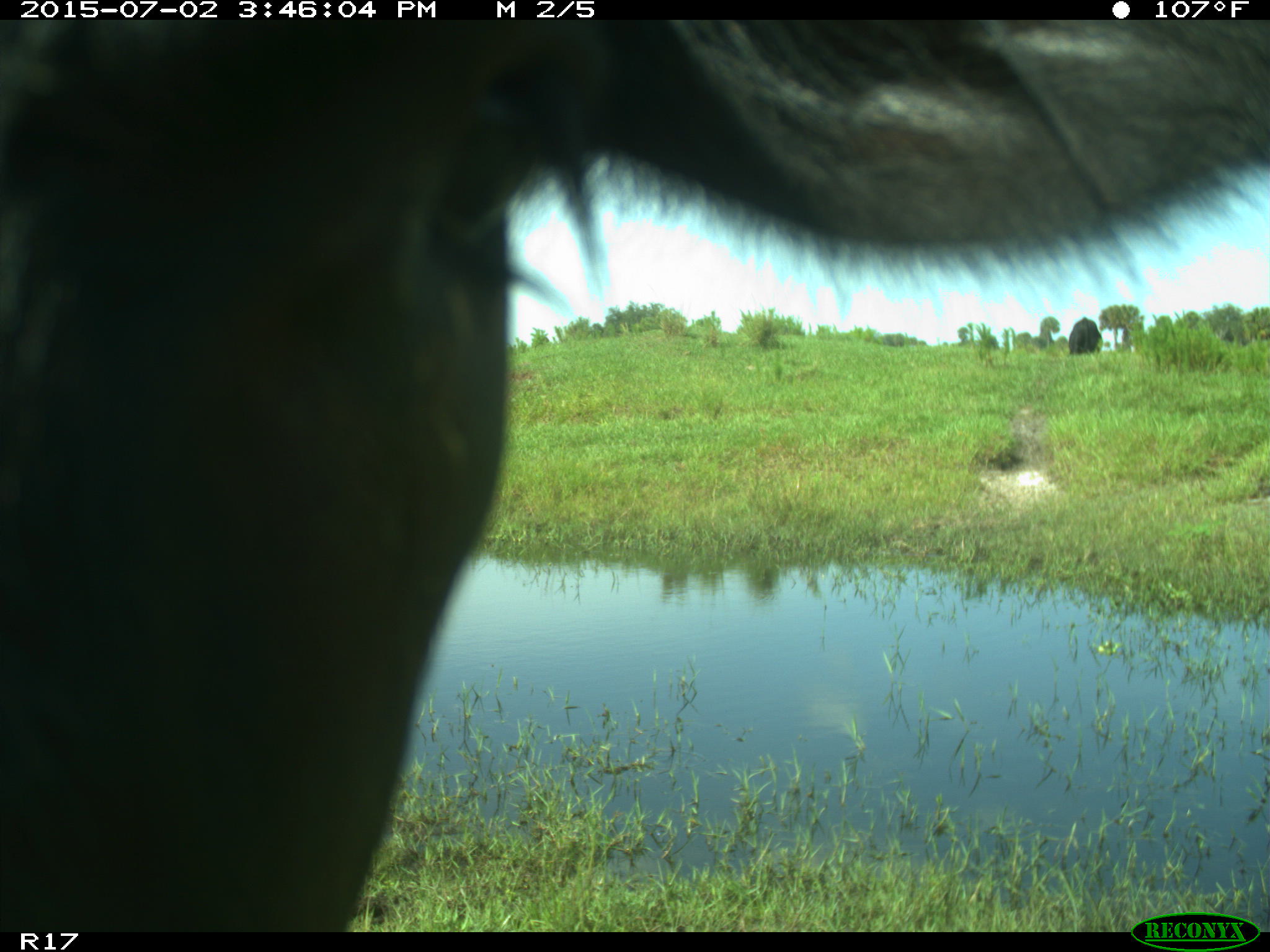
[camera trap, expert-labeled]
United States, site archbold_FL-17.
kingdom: Animalia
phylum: Chordata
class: Mammalia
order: Artiodactyla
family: Bovidae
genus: Bos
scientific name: Bos taurus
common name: domestic cow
Bos taurus (domestic cow).